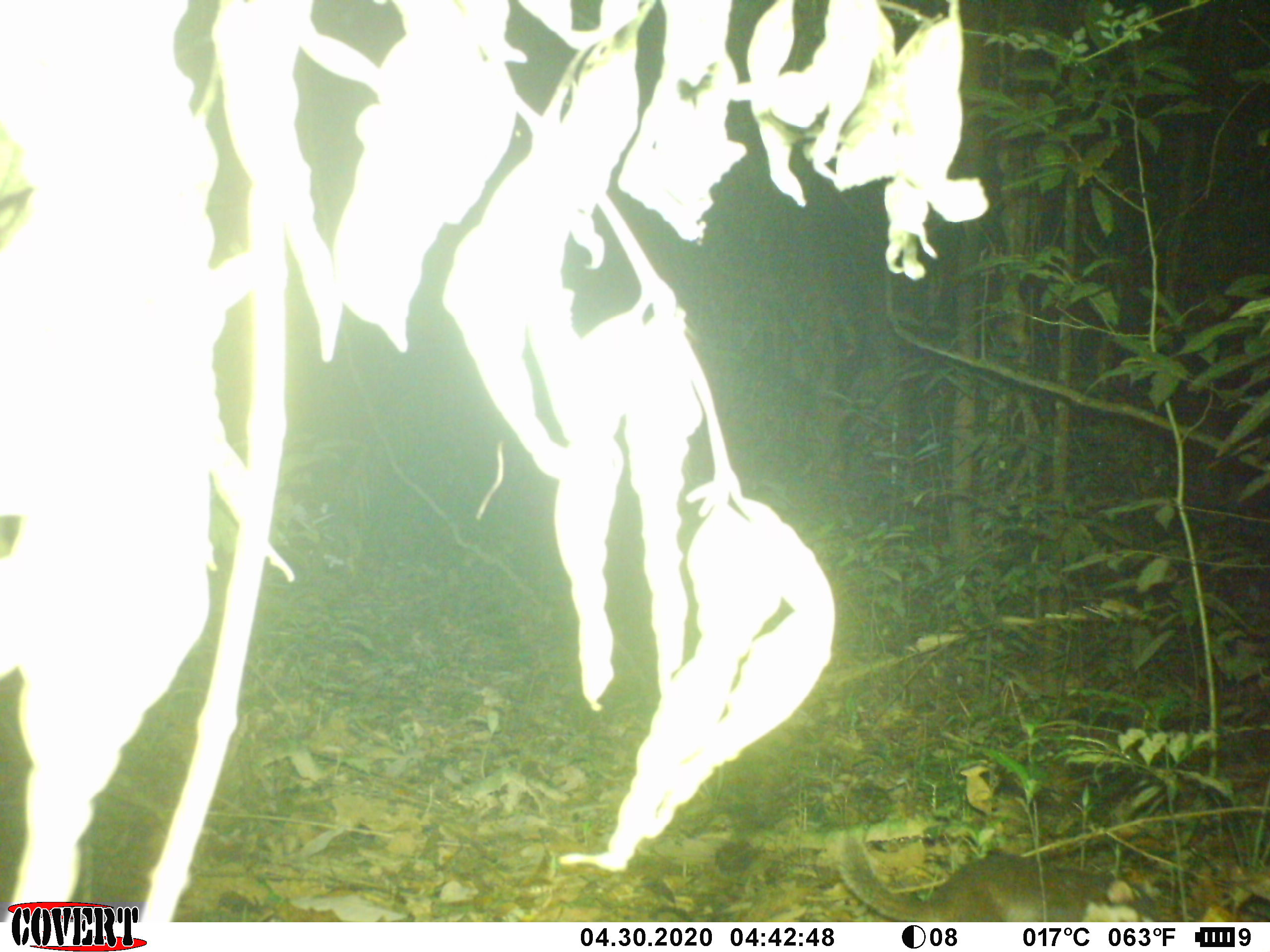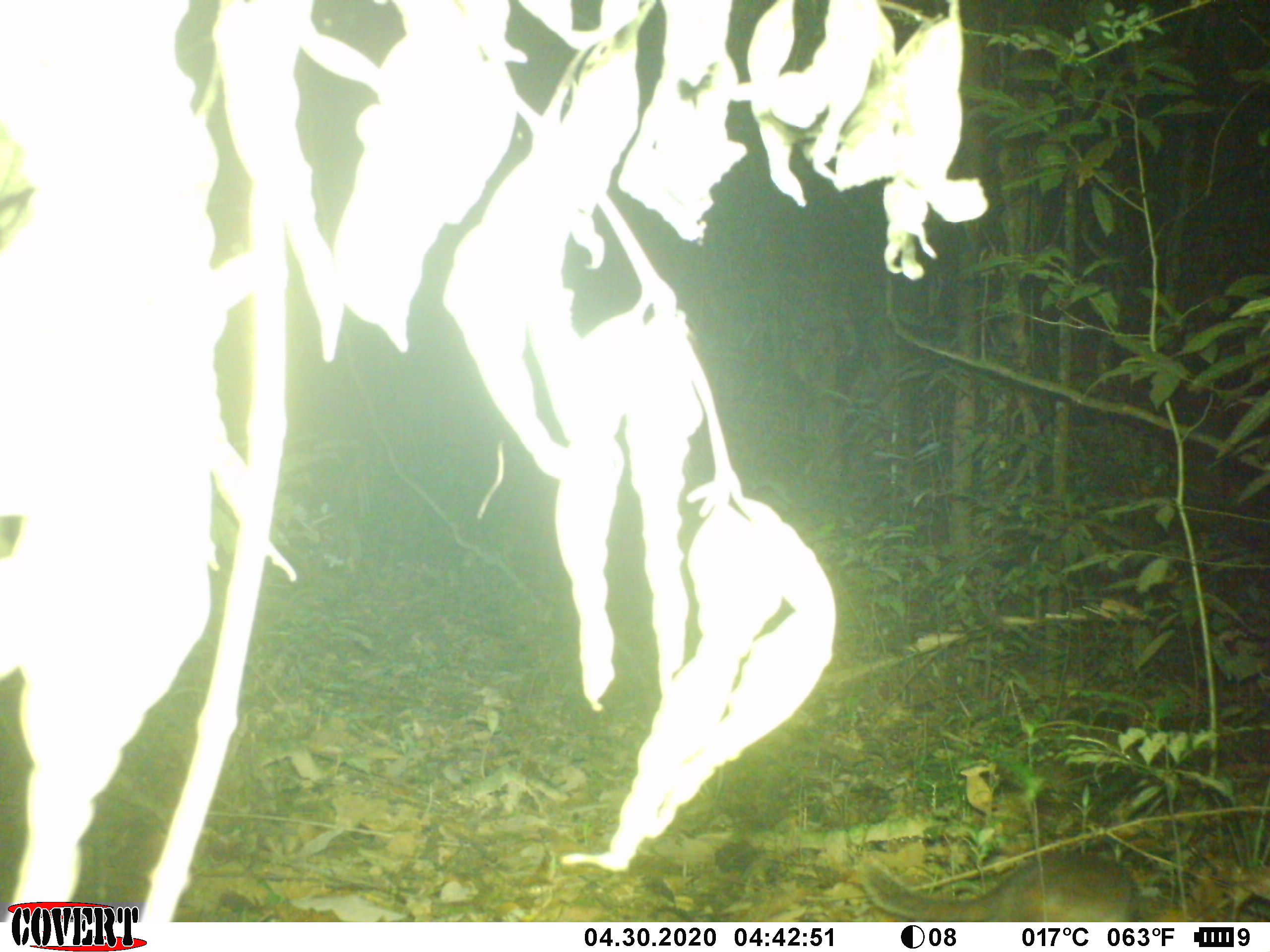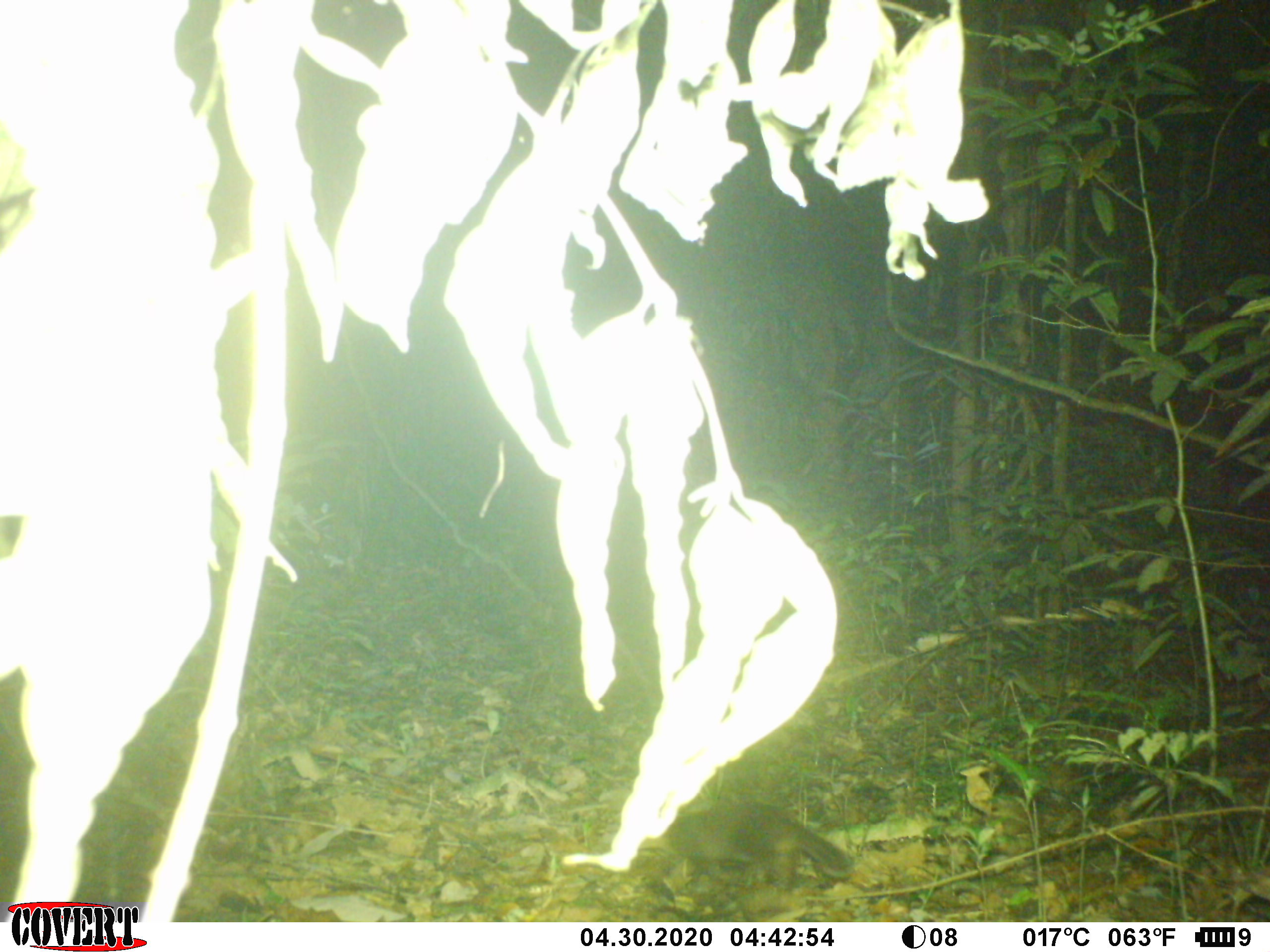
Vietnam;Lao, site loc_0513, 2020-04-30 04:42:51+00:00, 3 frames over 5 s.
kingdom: Animalia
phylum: Chordata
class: Mammalia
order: Carnivora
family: Mustelidae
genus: Melogale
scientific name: Melogale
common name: ferret badger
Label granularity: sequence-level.